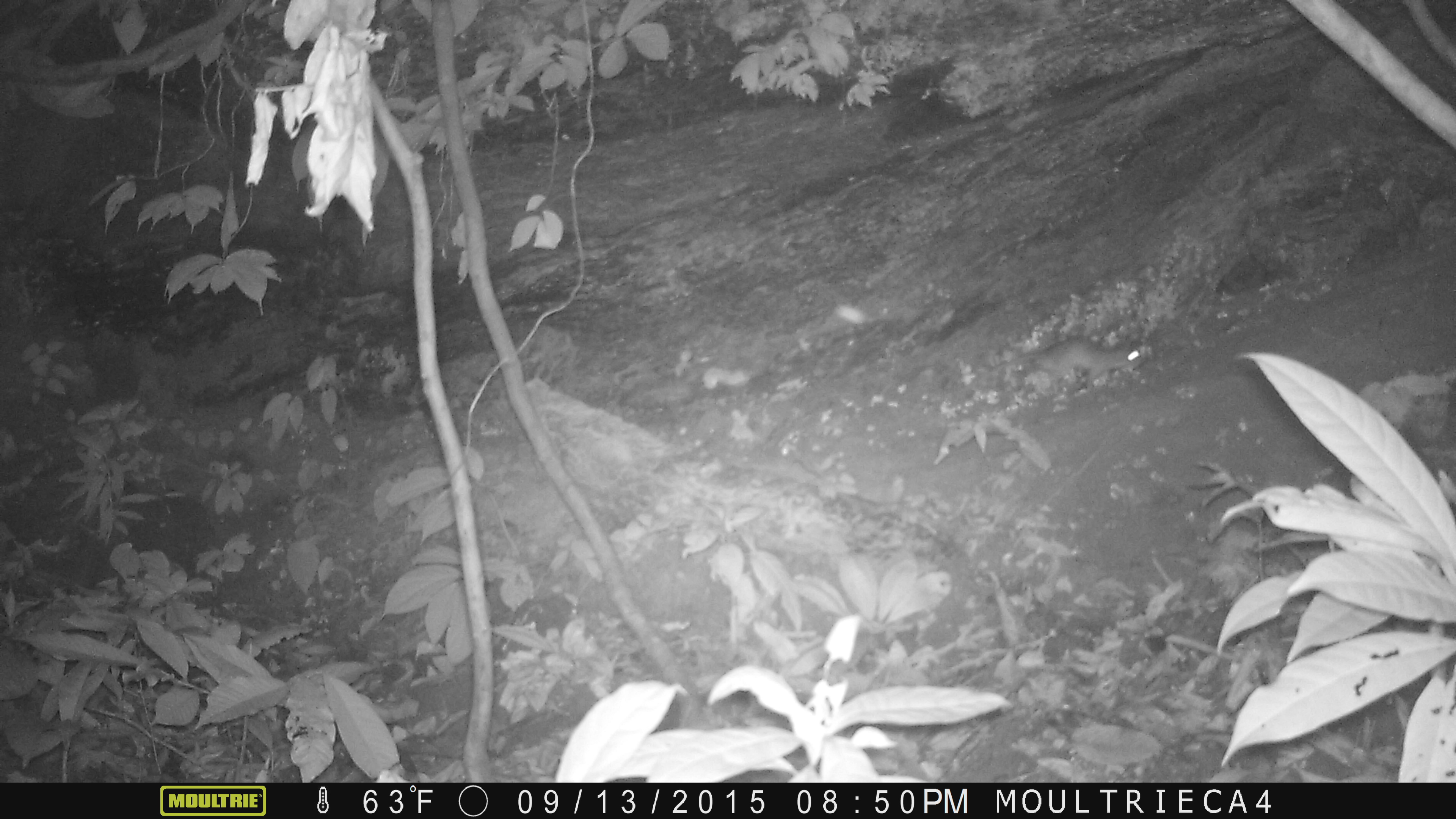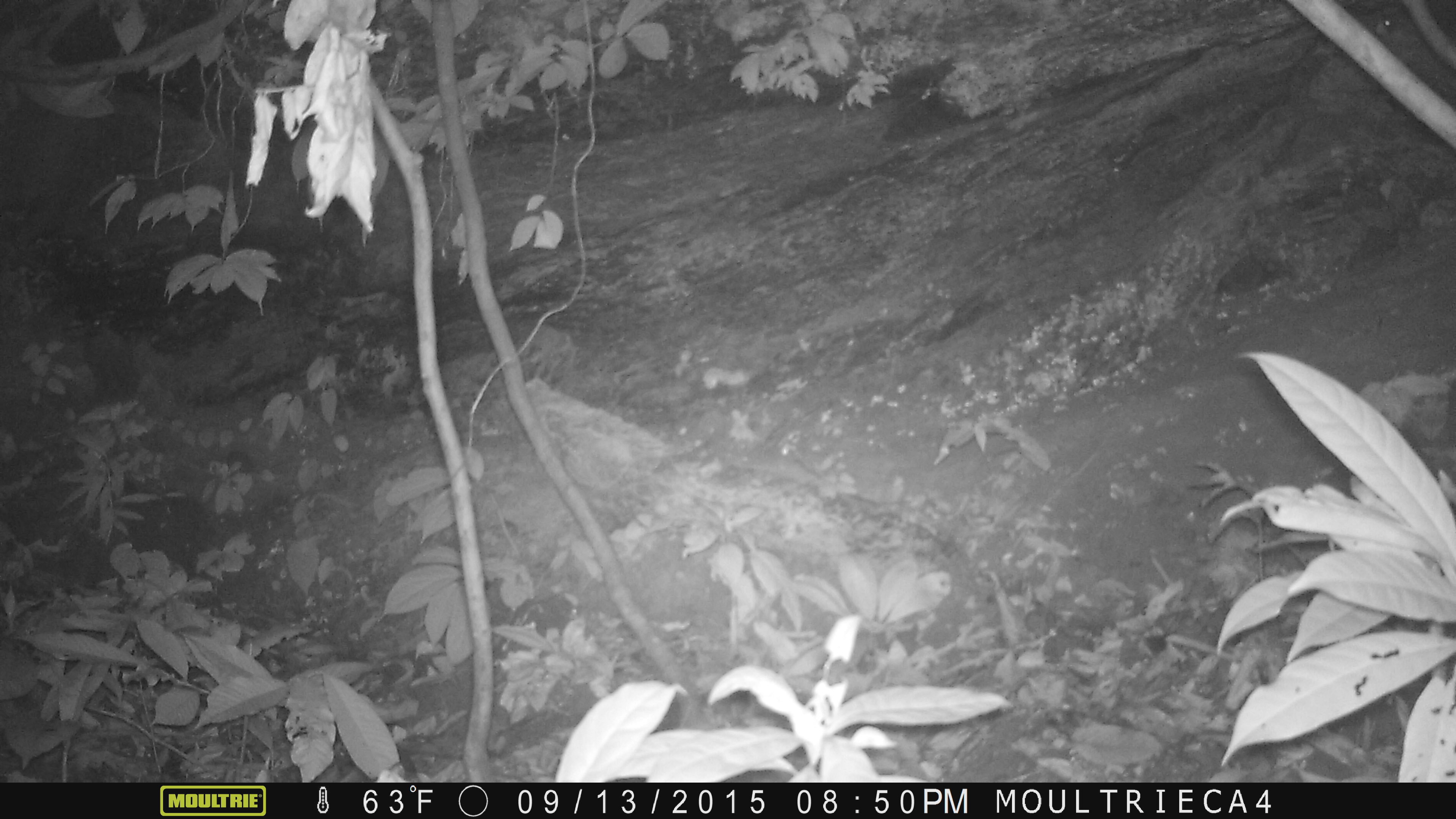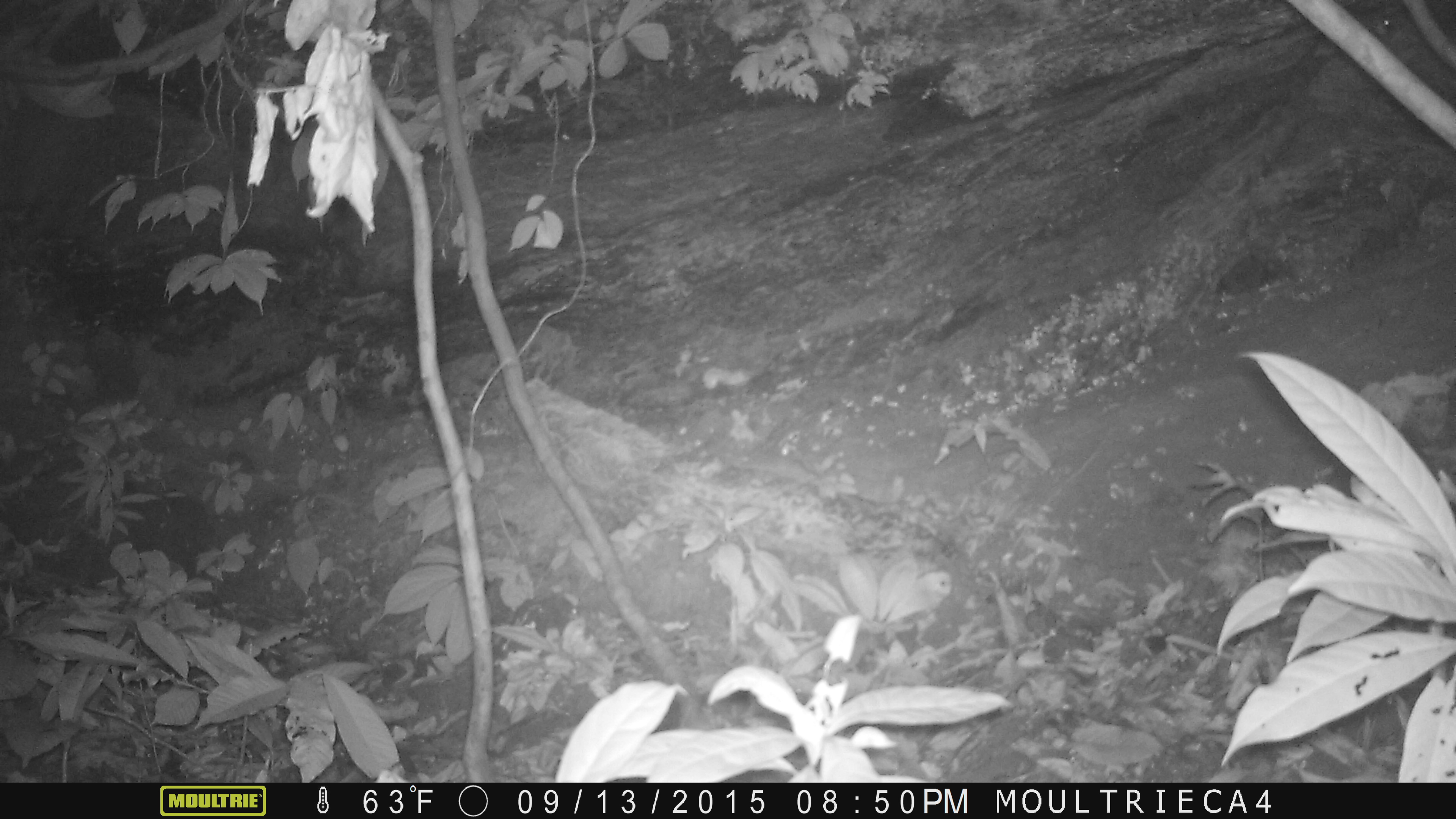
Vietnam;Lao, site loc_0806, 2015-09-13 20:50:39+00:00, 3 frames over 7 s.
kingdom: Animalia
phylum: Chordata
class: Mammalia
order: Rodentia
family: Muridae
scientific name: Muridae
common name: old-world mice and rats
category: unidentified murid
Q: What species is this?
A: Unidentified murid (old-world mice and rats) (Muridae).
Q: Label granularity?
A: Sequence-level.